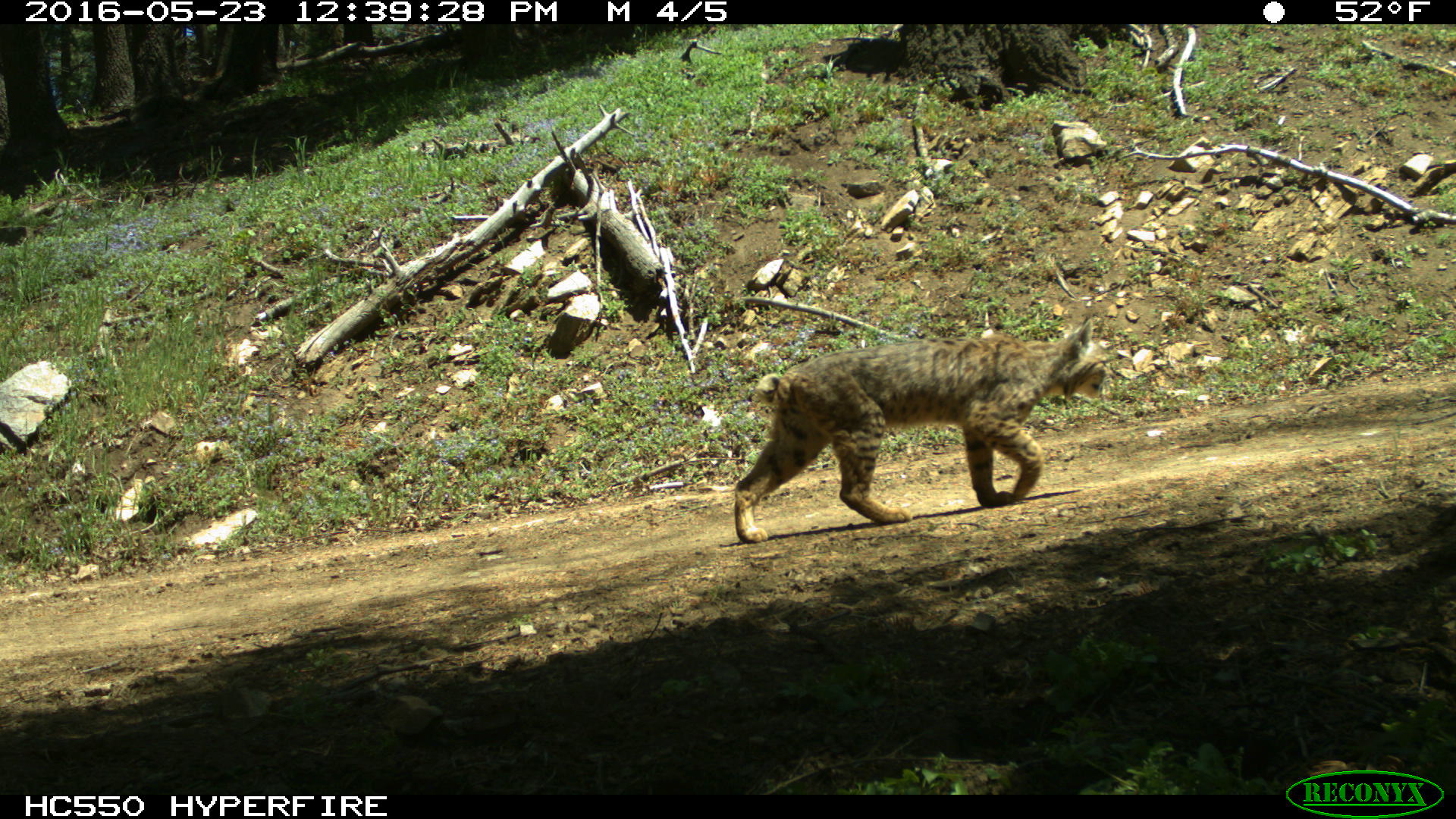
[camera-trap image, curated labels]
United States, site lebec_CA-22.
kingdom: Animalia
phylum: Chordata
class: Mammalia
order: Carnivora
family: Felidae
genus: Lynx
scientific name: Lynx rufus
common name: bobcat